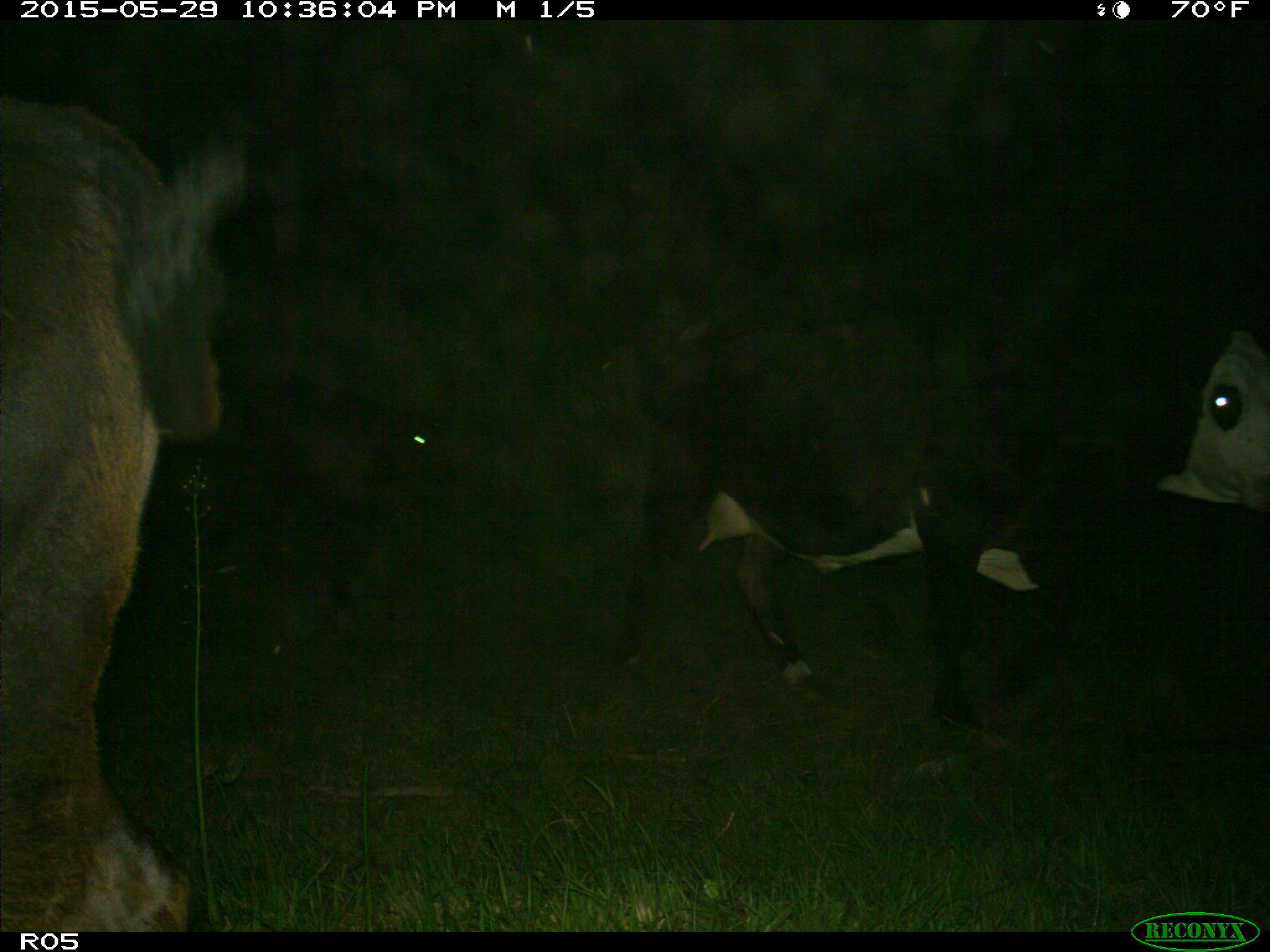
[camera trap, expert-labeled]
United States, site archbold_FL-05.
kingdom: Animalia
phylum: Chordata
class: Mammalia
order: Artiodactyla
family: Bovidae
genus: Bos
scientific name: Bos taurus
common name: domestic cow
Bos taurus (domestic cow).